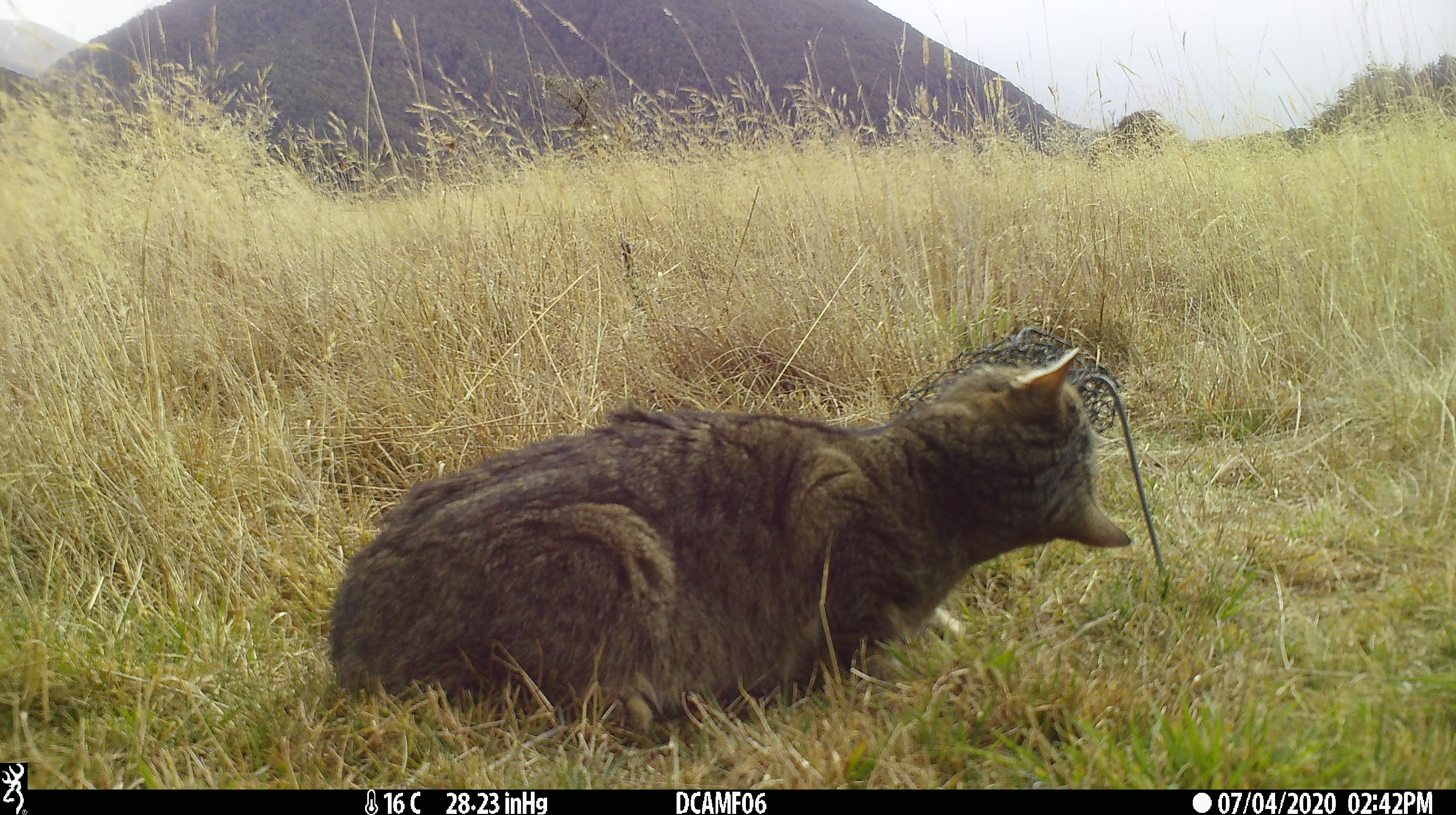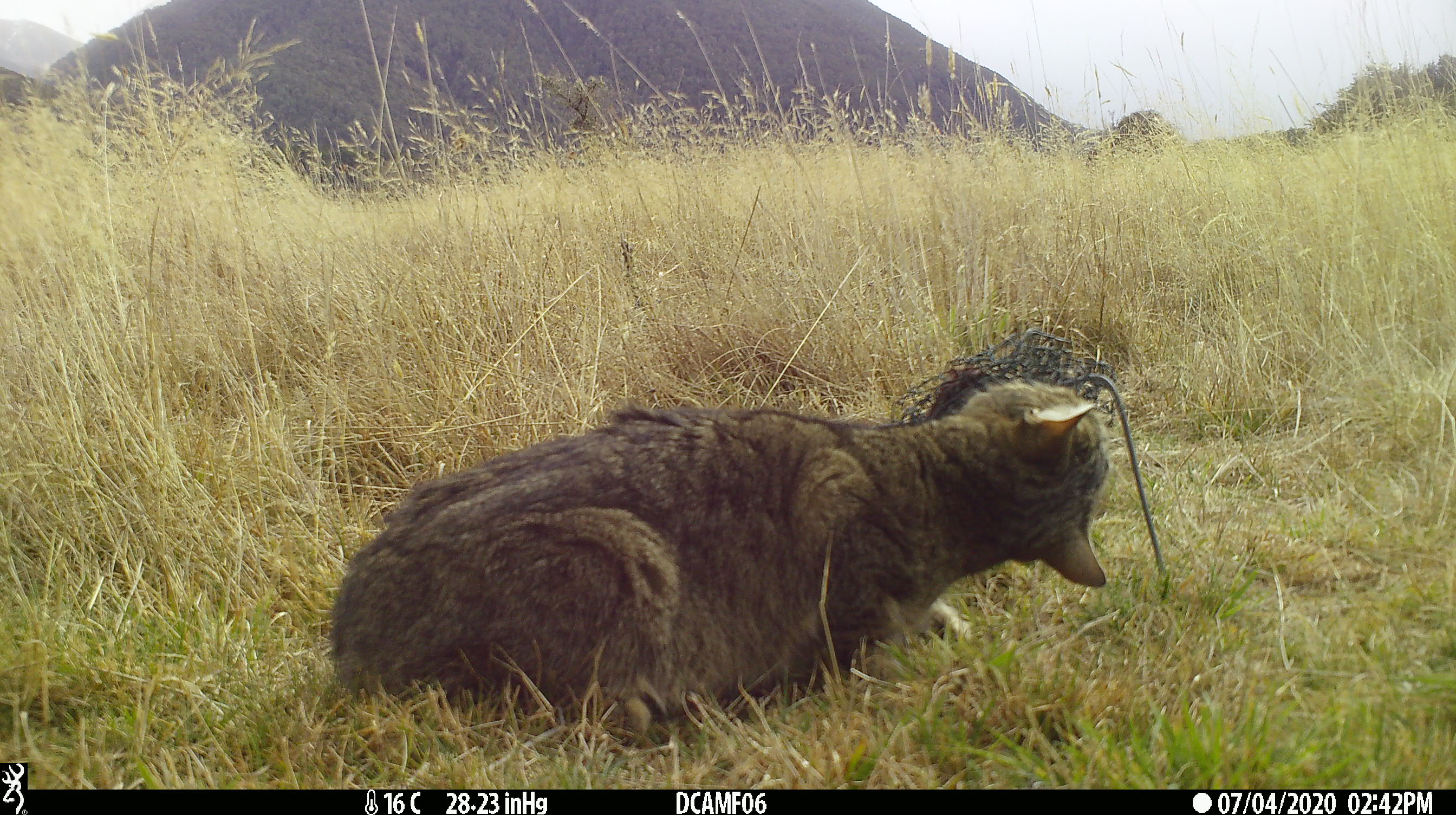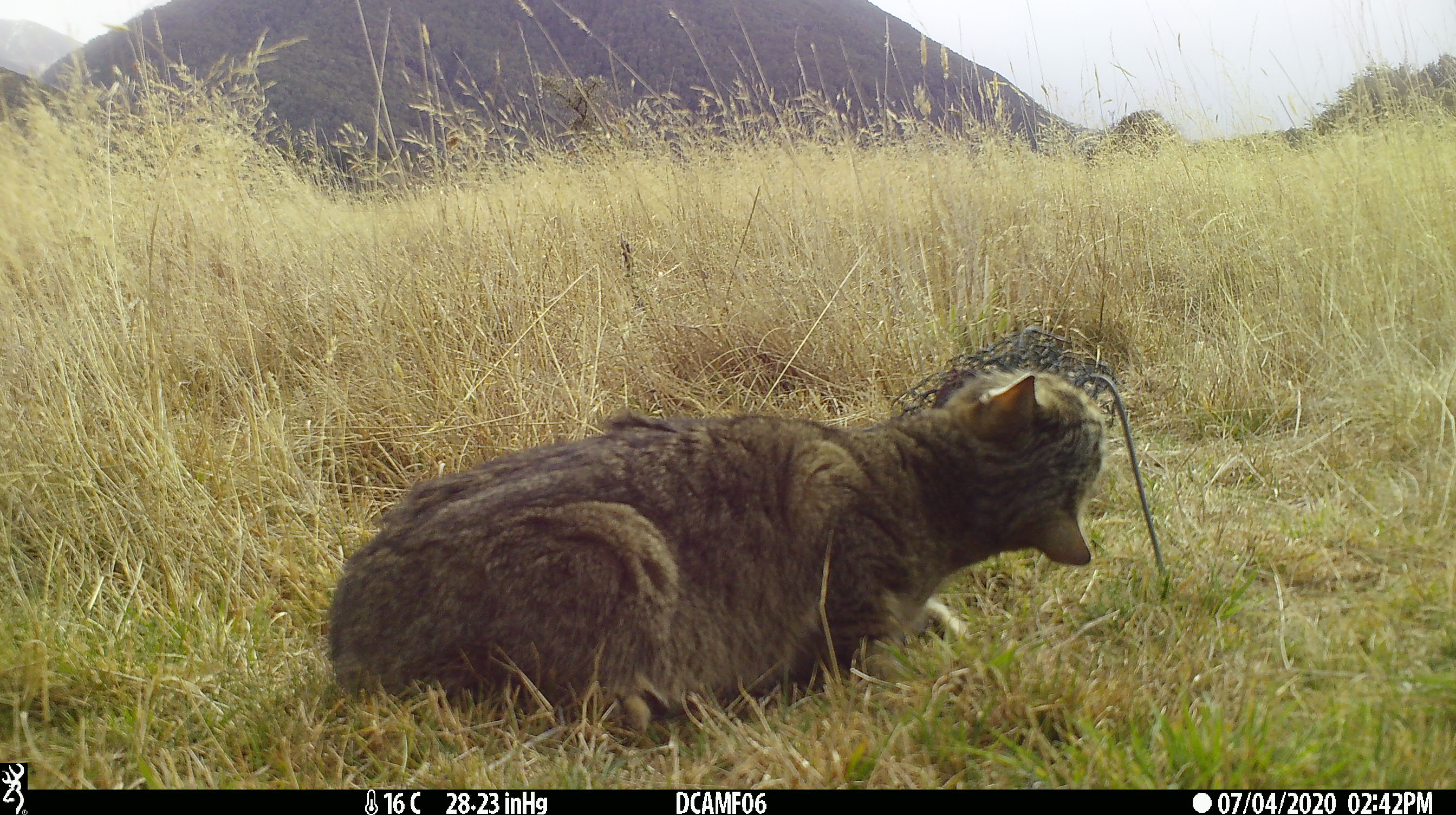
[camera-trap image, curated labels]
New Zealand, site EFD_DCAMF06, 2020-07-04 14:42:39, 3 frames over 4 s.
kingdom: Animalia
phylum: Chordata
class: Mammalia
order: Carnivora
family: Felidae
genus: Felis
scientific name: Felis catus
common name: domestic cat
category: cat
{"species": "cat (domestic cat) (Felis catus)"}